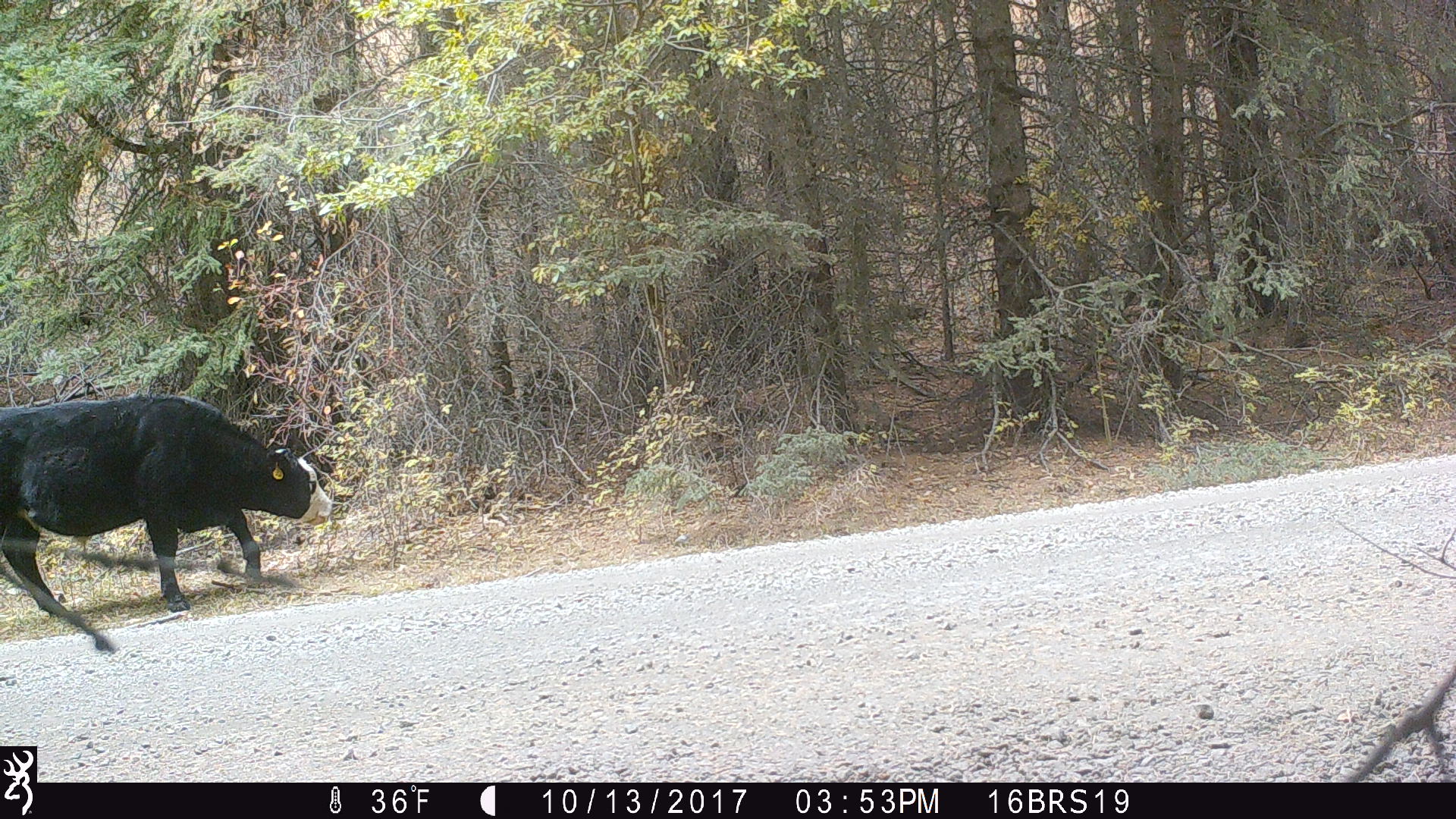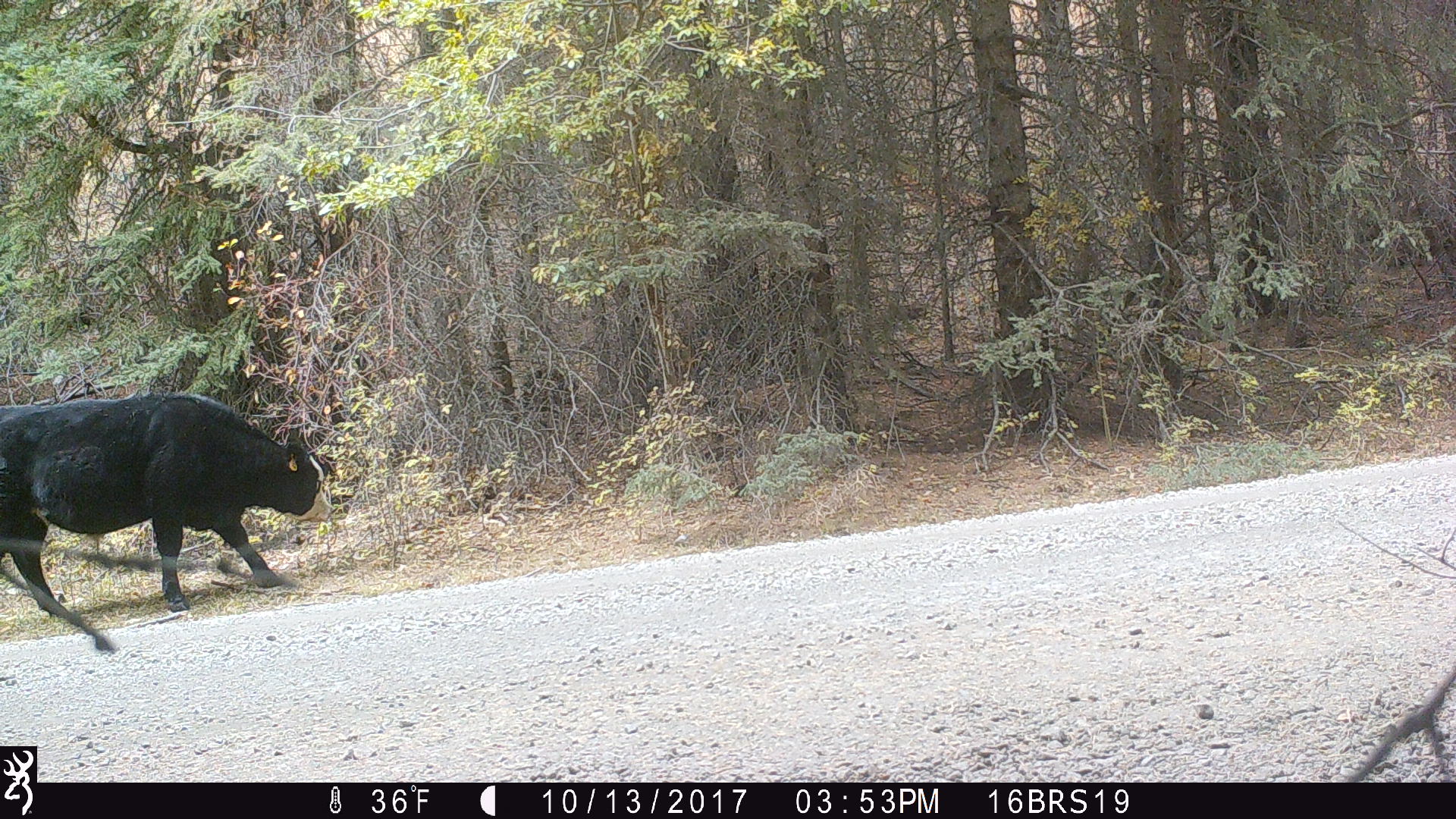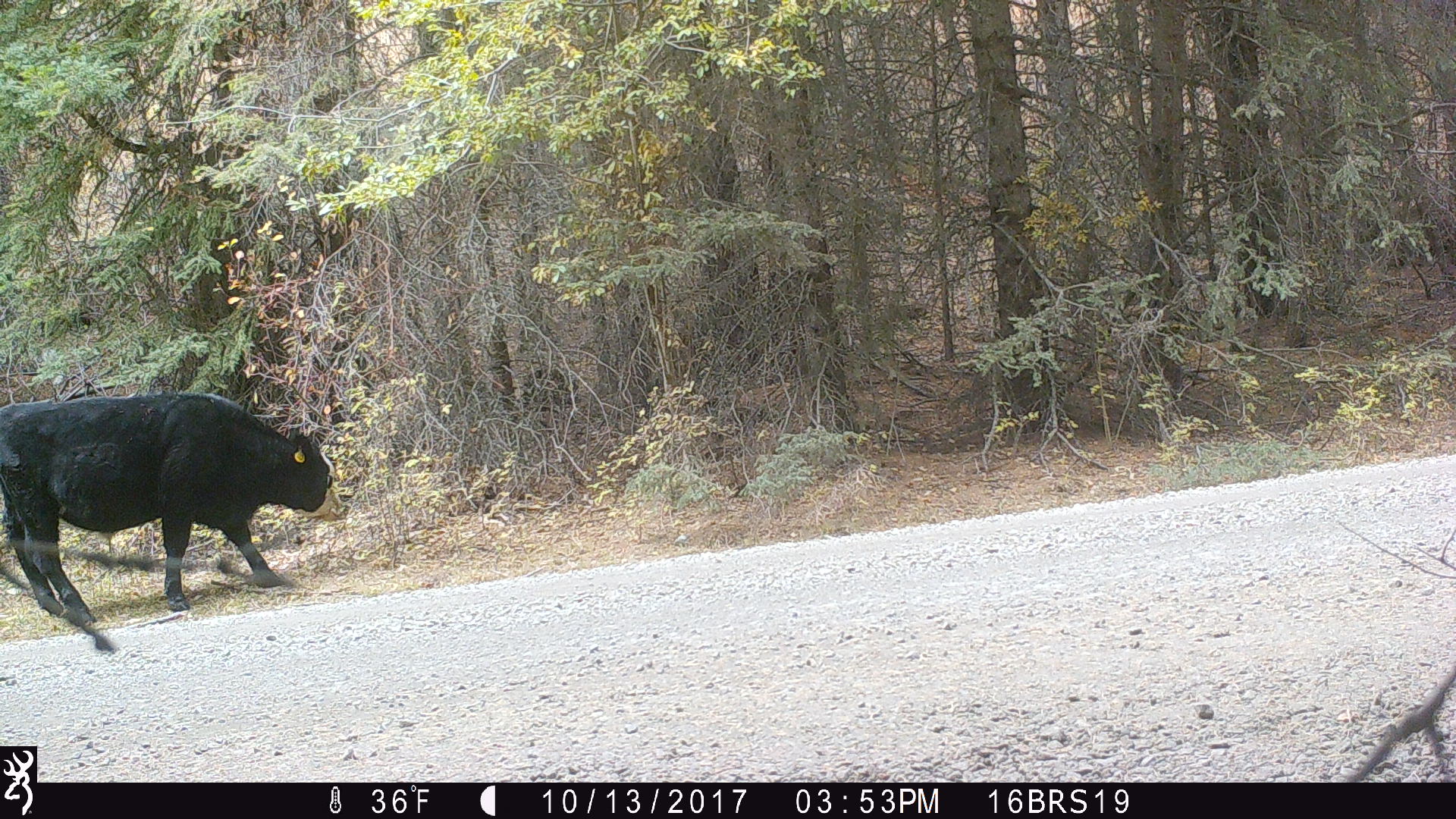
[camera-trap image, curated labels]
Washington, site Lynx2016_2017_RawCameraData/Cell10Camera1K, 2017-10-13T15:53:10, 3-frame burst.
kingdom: Animalia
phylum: Chordata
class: Mammalia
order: Artiodactyla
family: Bovidae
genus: Bos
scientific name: Bos taurus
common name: domestic cattle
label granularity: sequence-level